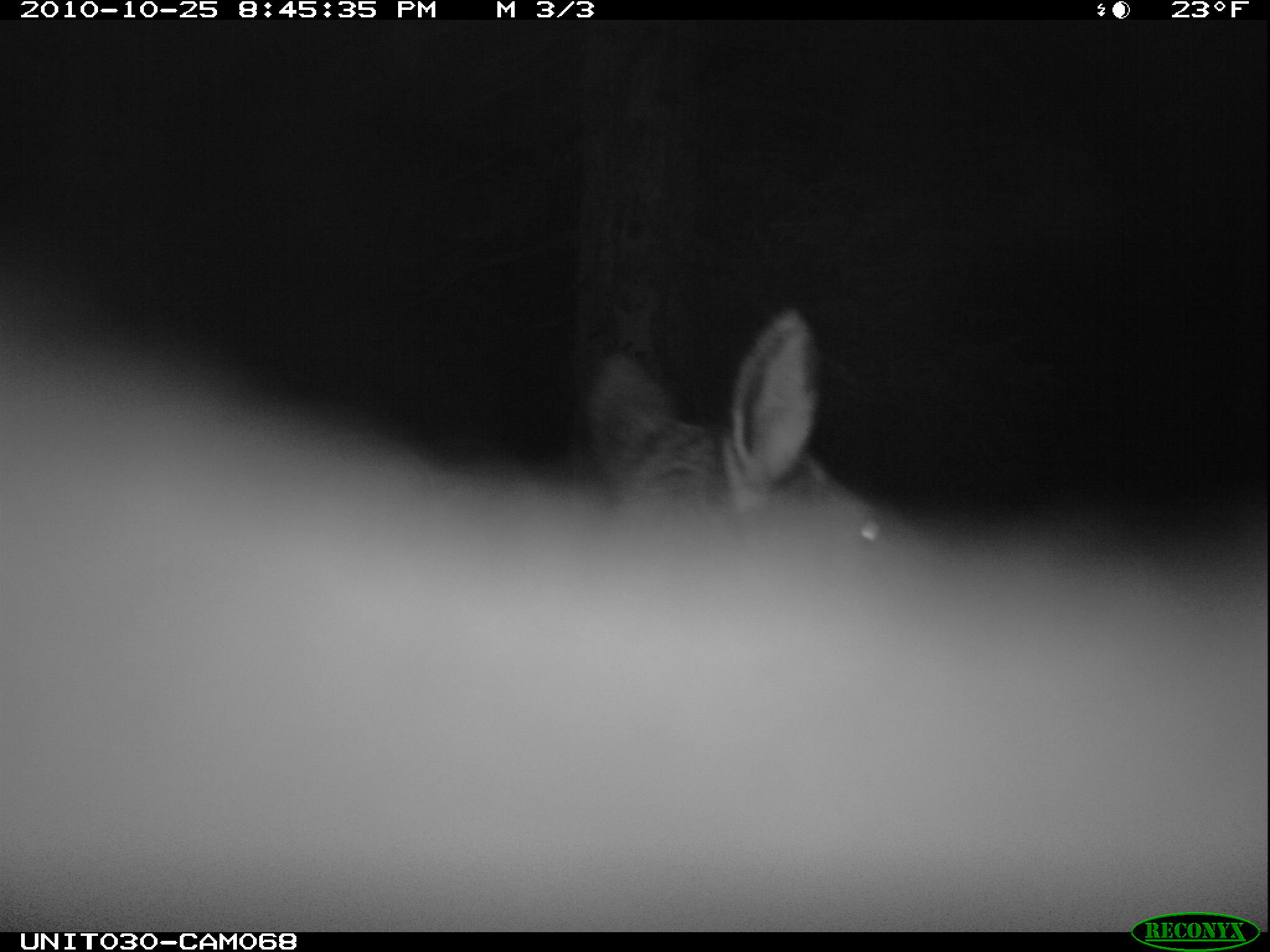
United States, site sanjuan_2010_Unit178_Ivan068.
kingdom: Animalia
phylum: Chordata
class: Mammalia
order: Artiodactyla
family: Cervidae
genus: Cervus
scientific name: Cervus elaphus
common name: red deer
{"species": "Cervus elaphus (red deer)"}